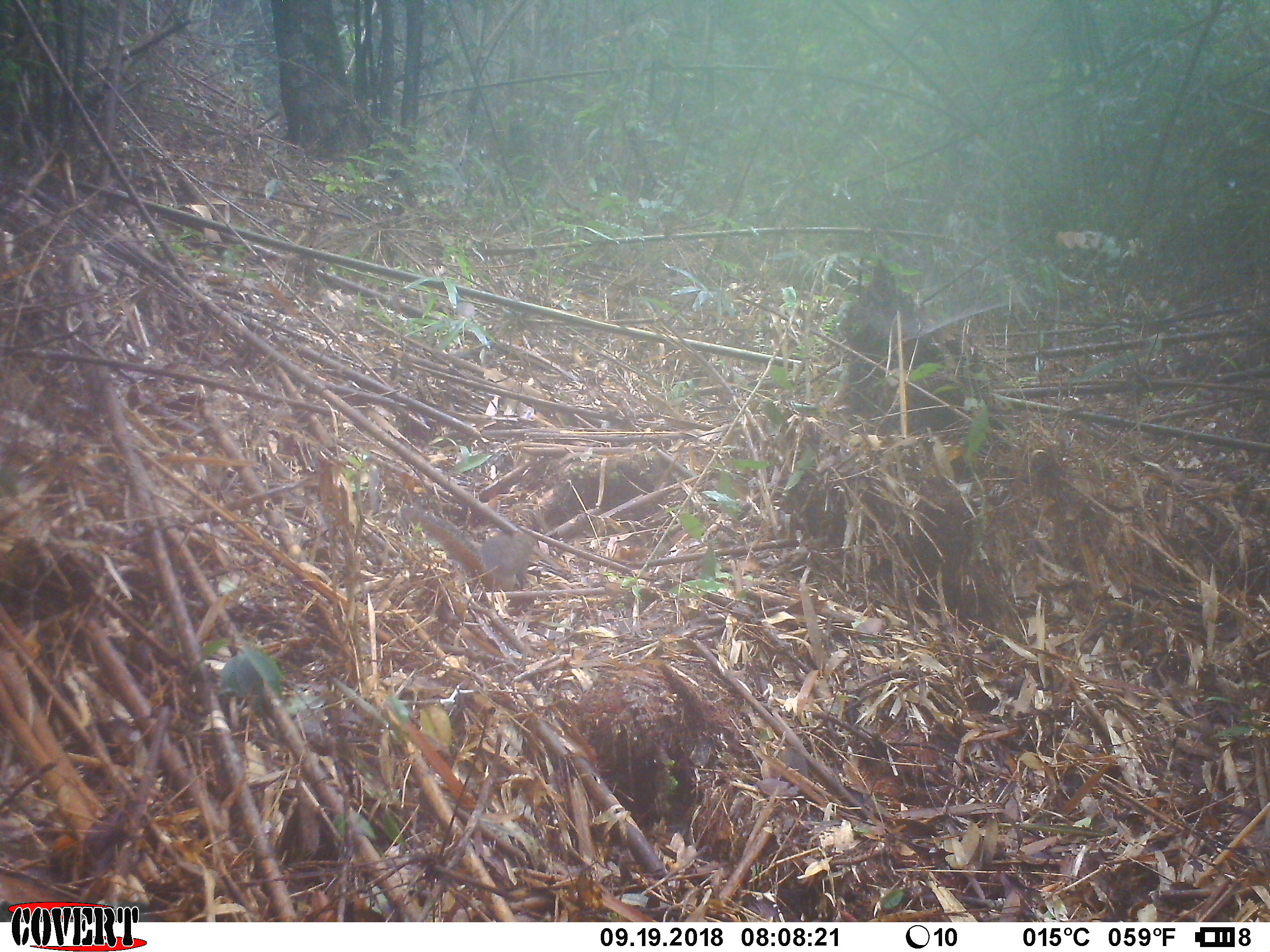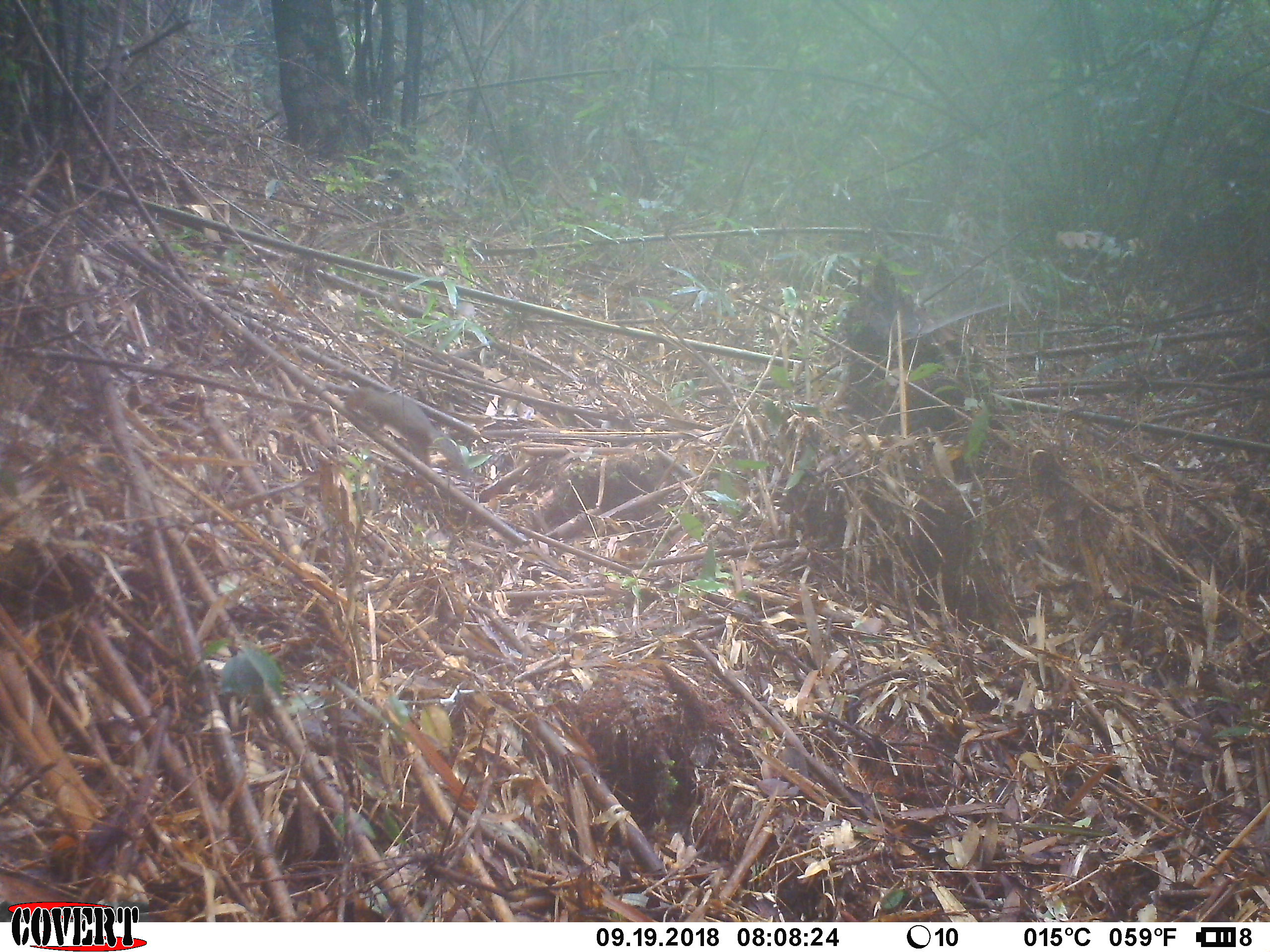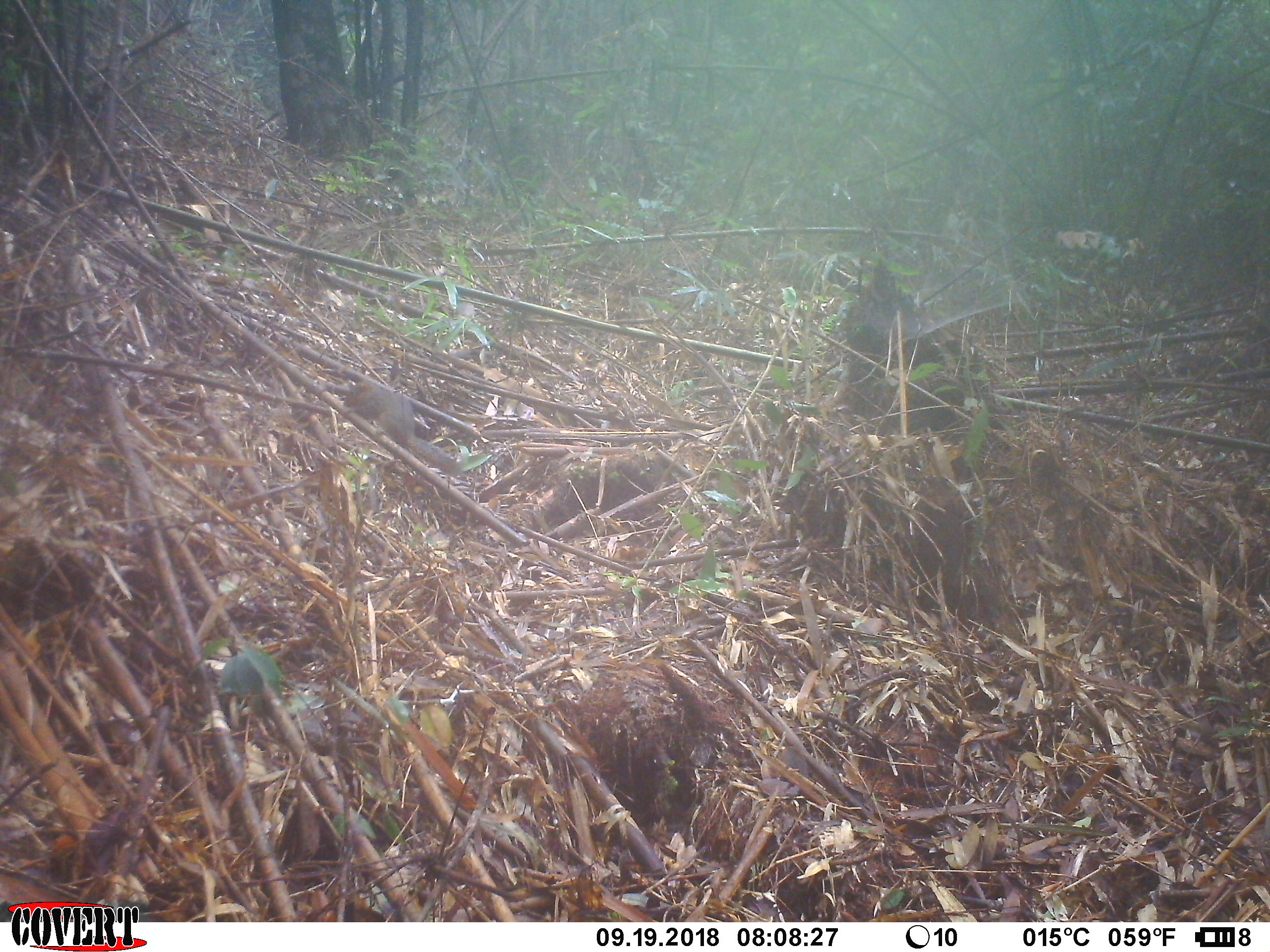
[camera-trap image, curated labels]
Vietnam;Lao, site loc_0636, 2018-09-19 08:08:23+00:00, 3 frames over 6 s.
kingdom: Animalia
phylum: Chordata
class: Mammalia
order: Rodentia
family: Sciuridae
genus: Dremomys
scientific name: Dremomys rufigenis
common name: red-cheeked squirrel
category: red cheeked squirrel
Red cheeked squirrel (red-cheeked squirrel) (Dremomys rufigenis). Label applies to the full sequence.